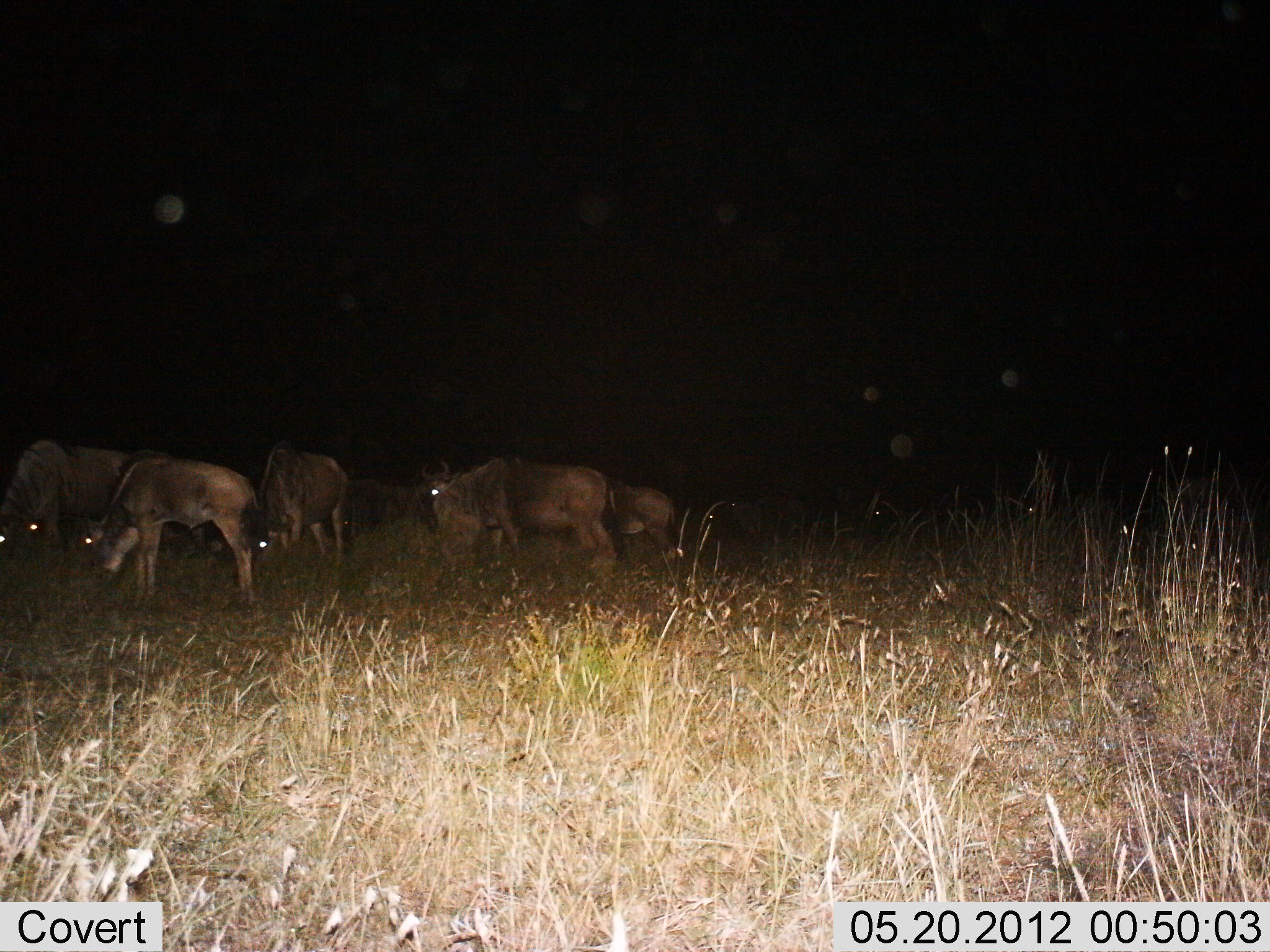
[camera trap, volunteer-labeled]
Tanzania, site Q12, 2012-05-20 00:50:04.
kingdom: Animalia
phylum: Chordata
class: Mammalia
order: Artiodactyla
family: Bovidae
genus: Connochaetes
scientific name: Connochaetes taurinus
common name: blue wildebeest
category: wildebeest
Wildebeest (blue wildebeest) (Connochaetes taurinus), count 6. Behavior (volunteer vote fractions): standing 70%, resting 10%, moving 0%, interacting 0%. Young present (vote fraction): 30%. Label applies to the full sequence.